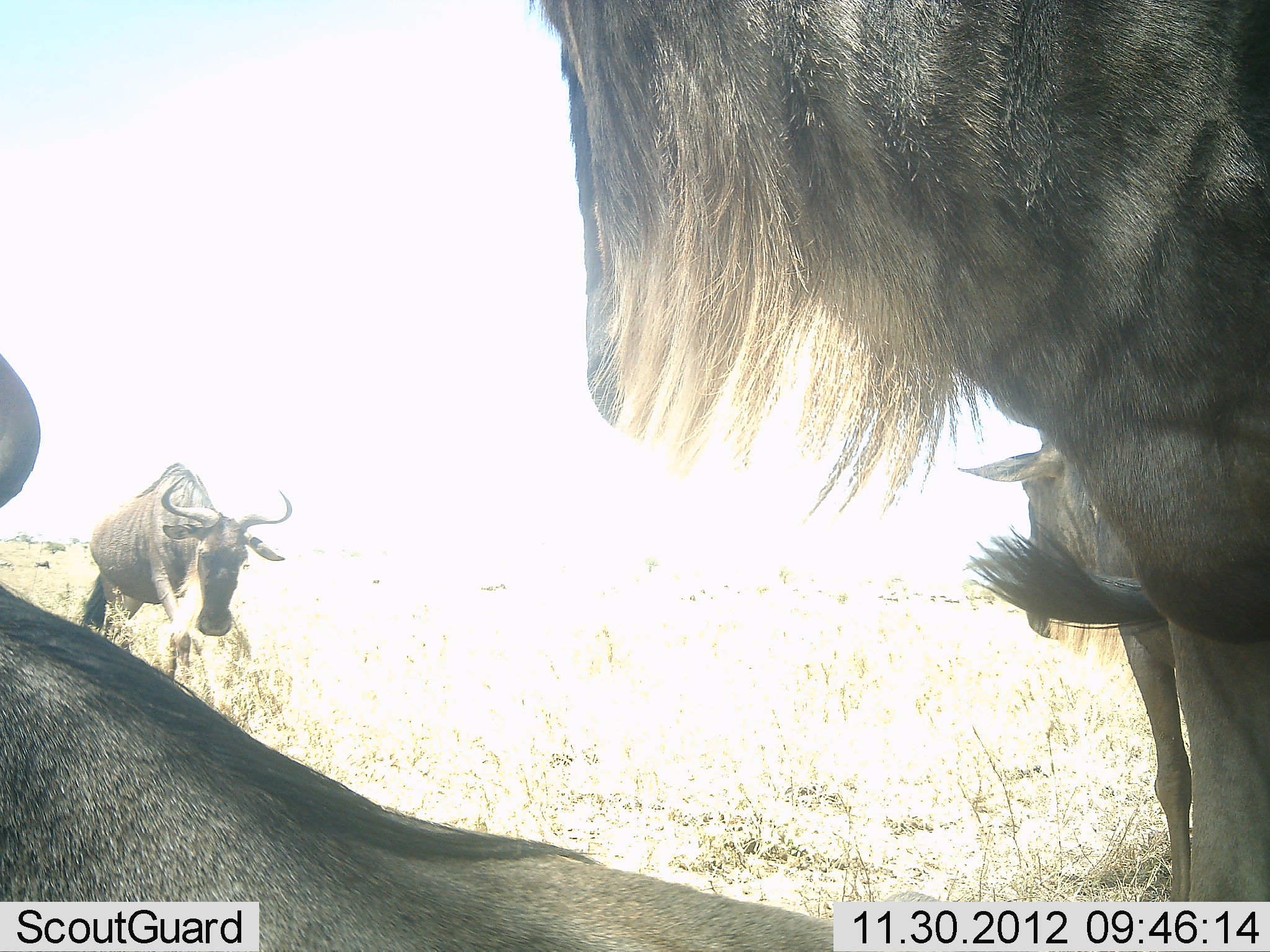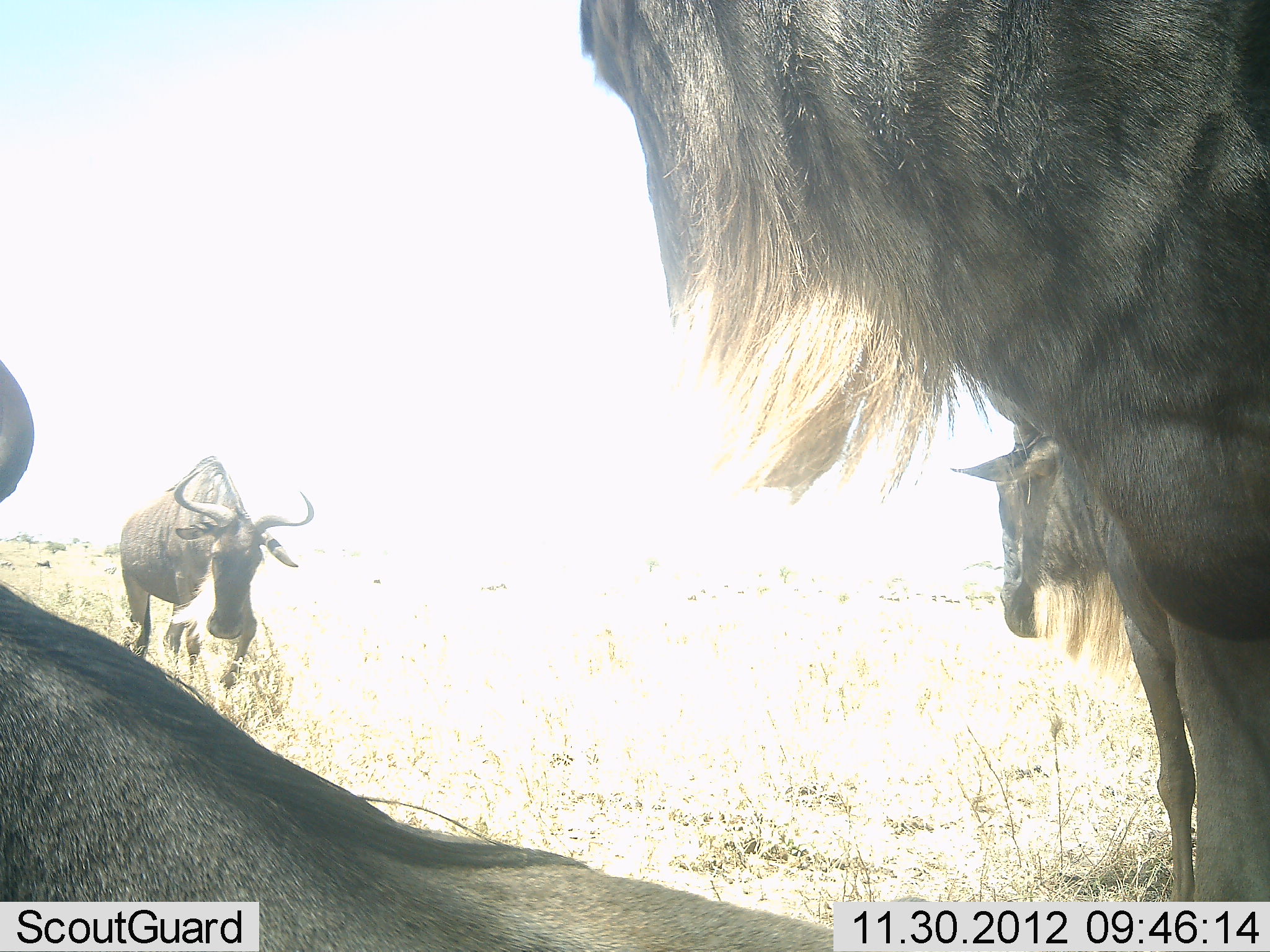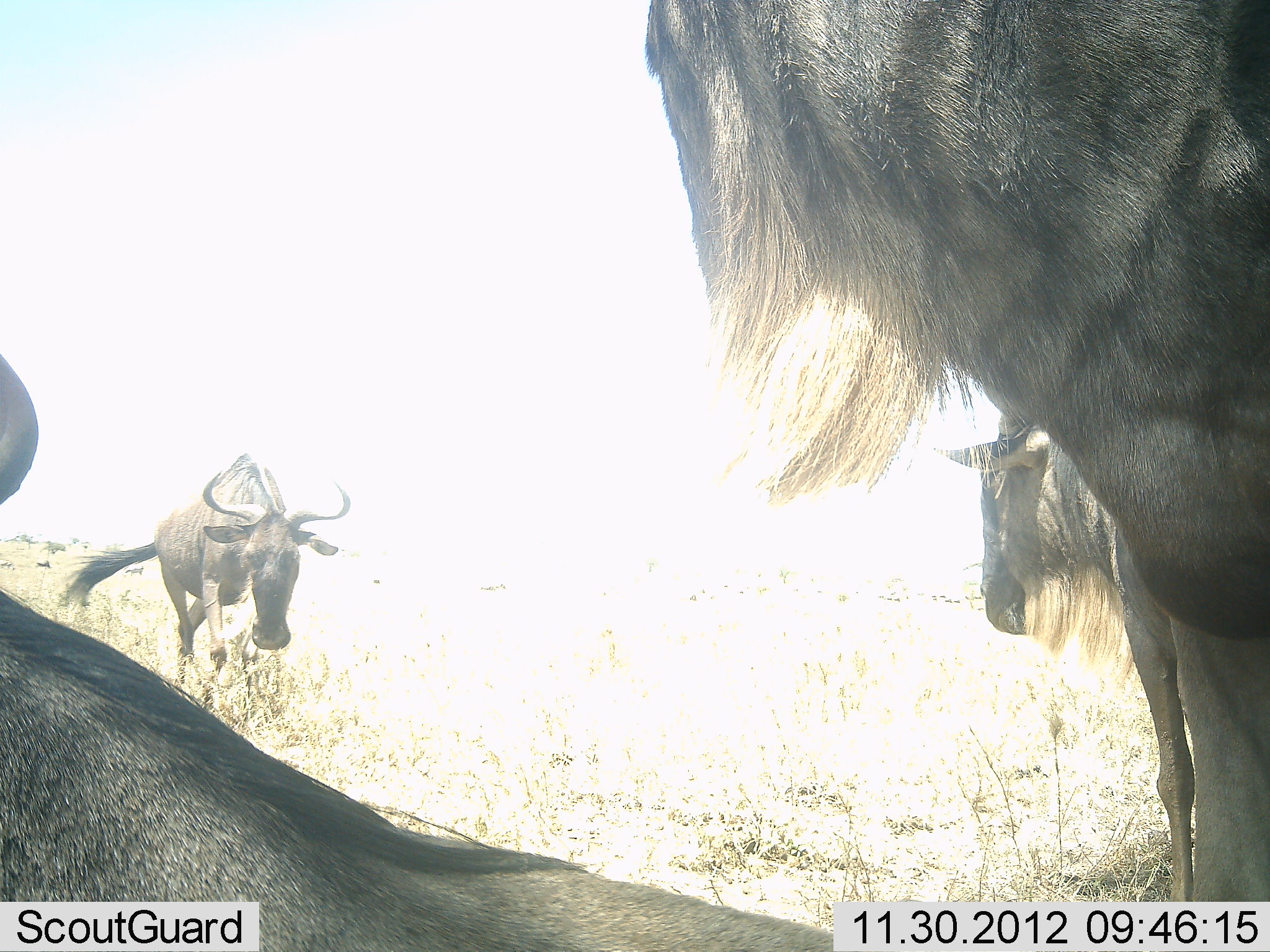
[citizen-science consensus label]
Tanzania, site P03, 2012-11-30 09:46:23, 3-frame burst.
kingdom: Animalia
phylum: Chordata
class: Mammalia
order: Artiodactyla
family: Bovidae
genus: Connochaetes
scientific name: Connochaetes taurinus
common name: blue wildebeest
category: wildebeest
Wildebeest (blue wildebeest) (Connochaetes taurinus), count 4. Behavior (volunteer vote fractions): standing 100%, resting 40%, moving 40%, interacting 0%. Young present (vote fraction): 0%. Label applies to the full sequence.